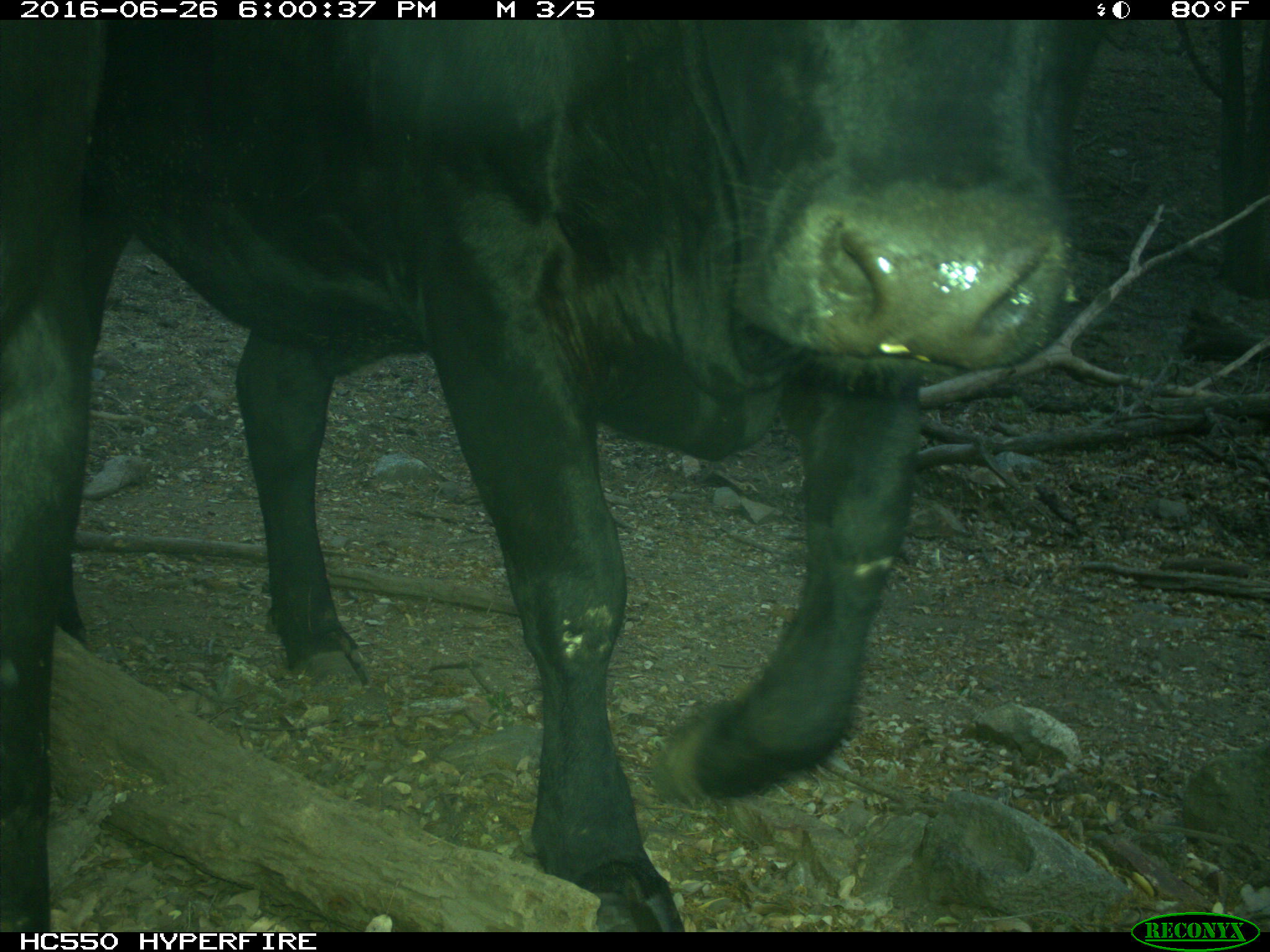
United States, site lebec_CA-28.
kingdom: Animalia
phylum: Chordata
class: Mammalia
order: Artiodactyla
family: Bovidae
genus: Bos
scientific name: Bos taurus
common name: domestic cow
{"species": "Bos taurus (domestic cow)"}